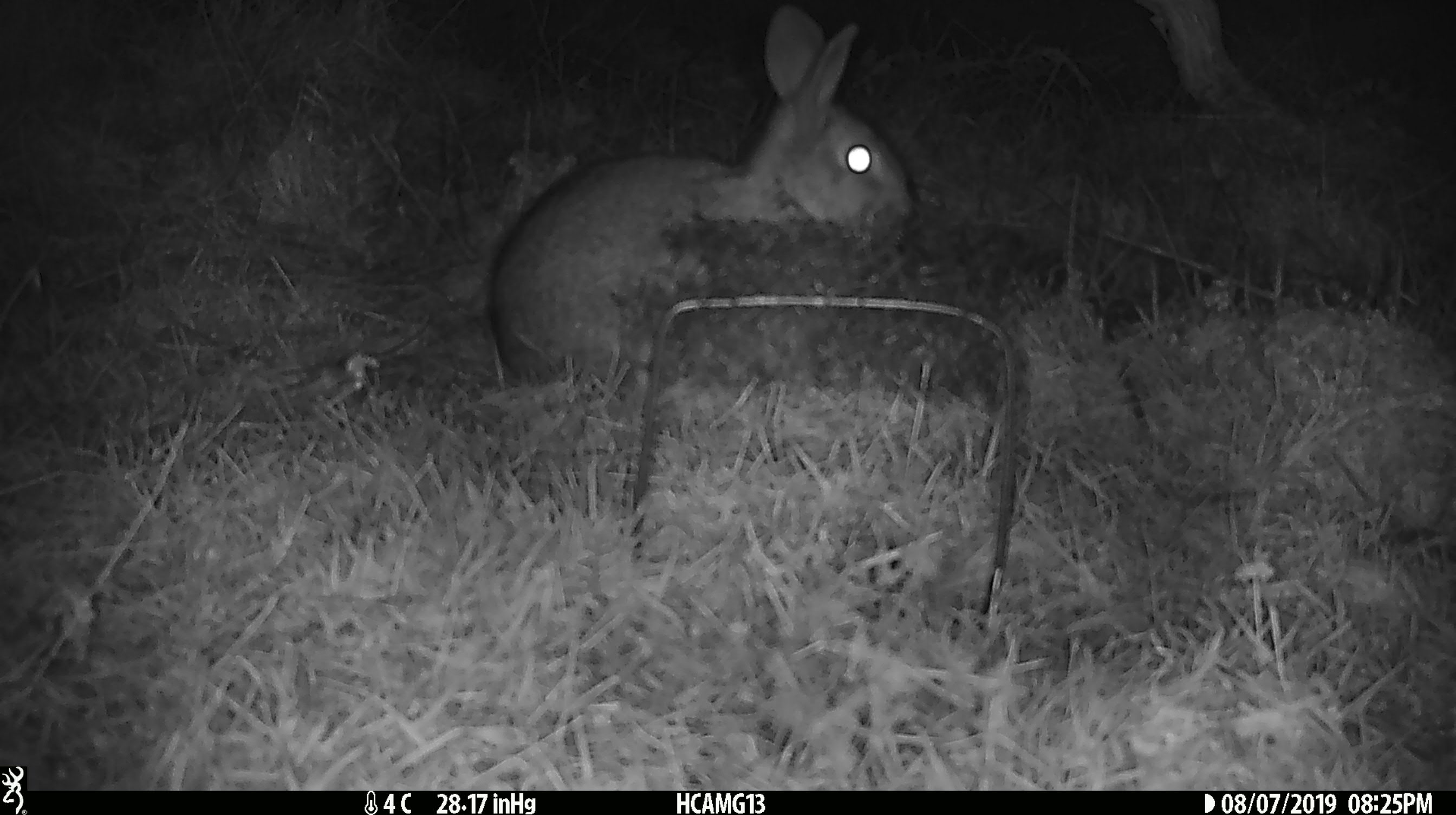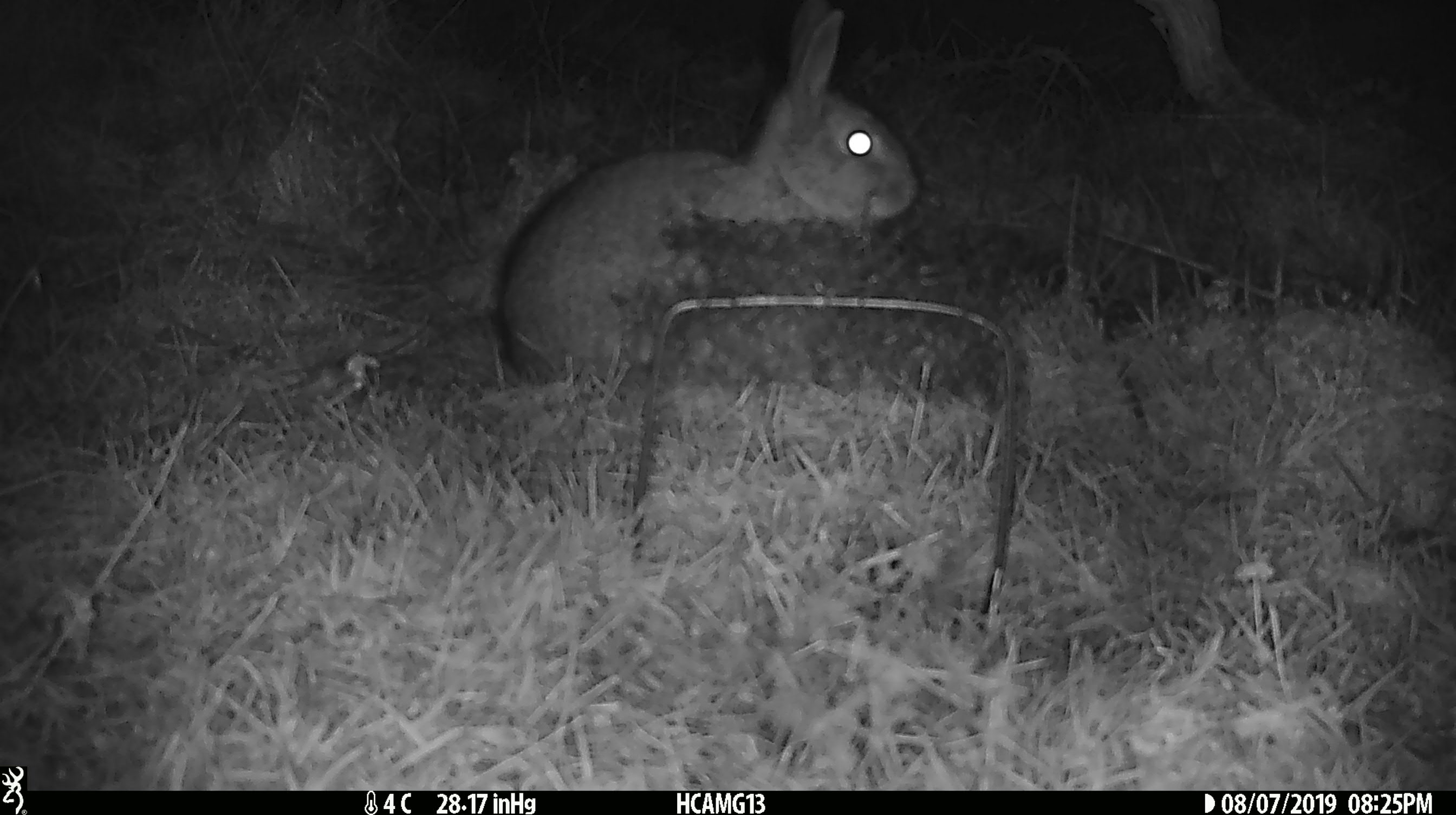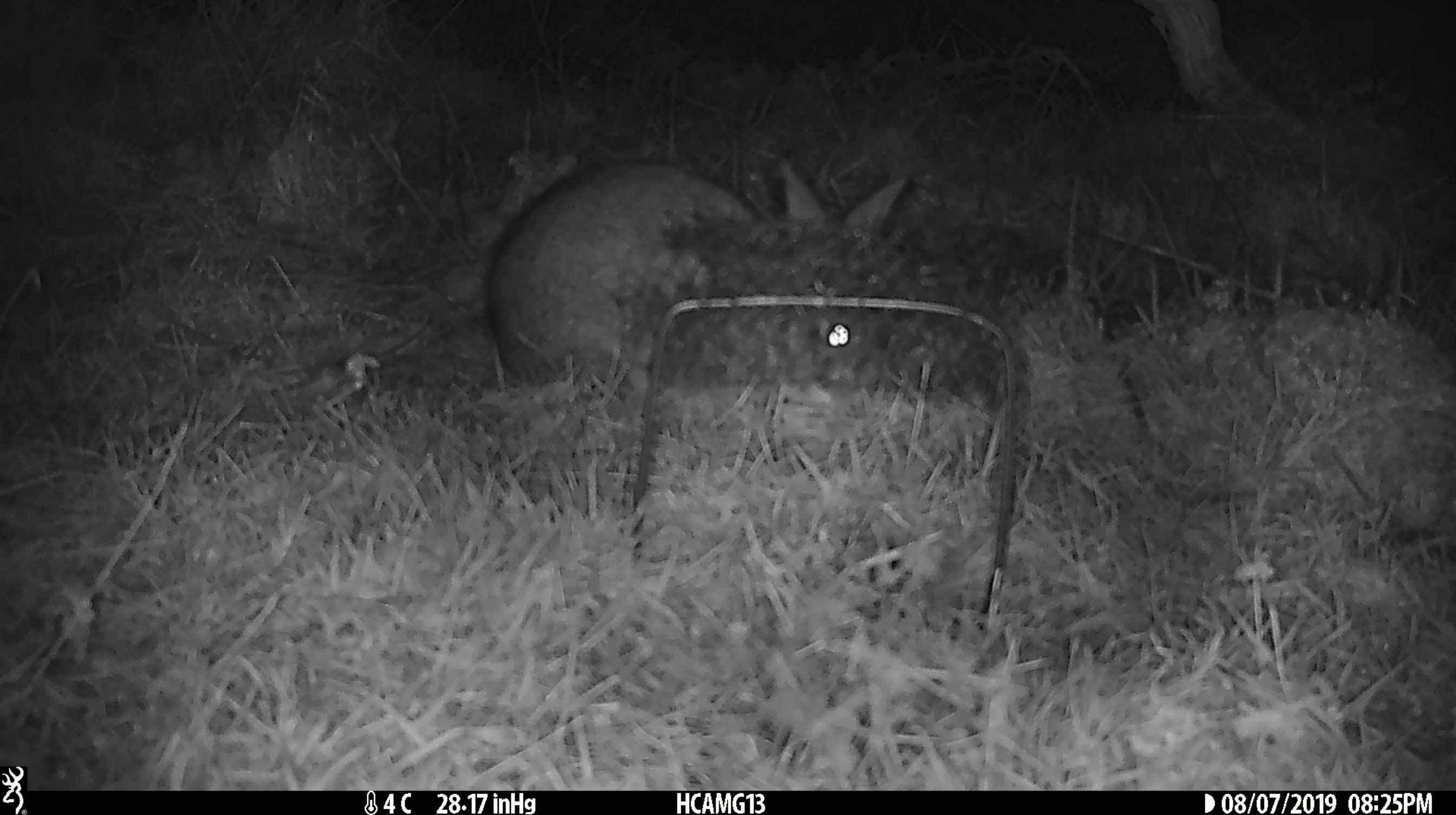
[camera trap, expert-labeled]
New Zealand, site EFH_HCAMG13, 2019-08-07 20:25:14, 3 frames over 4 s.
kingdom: Animalia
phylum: Chordata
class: Mammalia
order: Lagomorpha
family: Leporidae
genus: Oryctolagus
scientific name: Oryctolagus cuniculus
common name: european rabbit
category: rabbit